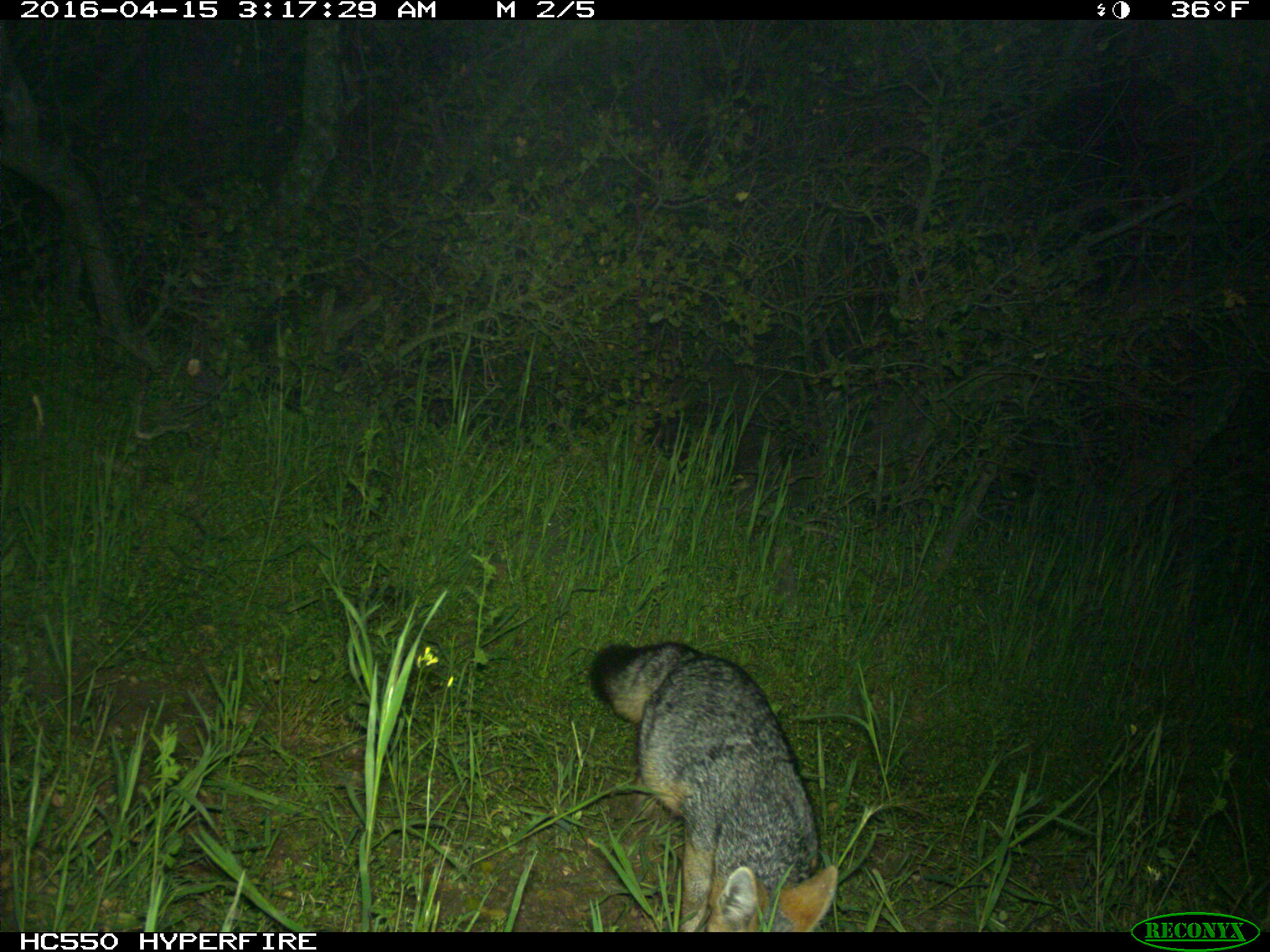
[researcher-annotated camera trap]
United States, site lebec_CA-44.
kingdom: Animalia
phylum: Chordata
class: Mammalia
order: Carnivora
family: Canidae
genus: Urocyon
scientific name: Urocyon cinereoargenteus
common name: gray fox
Urocyon cinereoargenteus (gray fox).